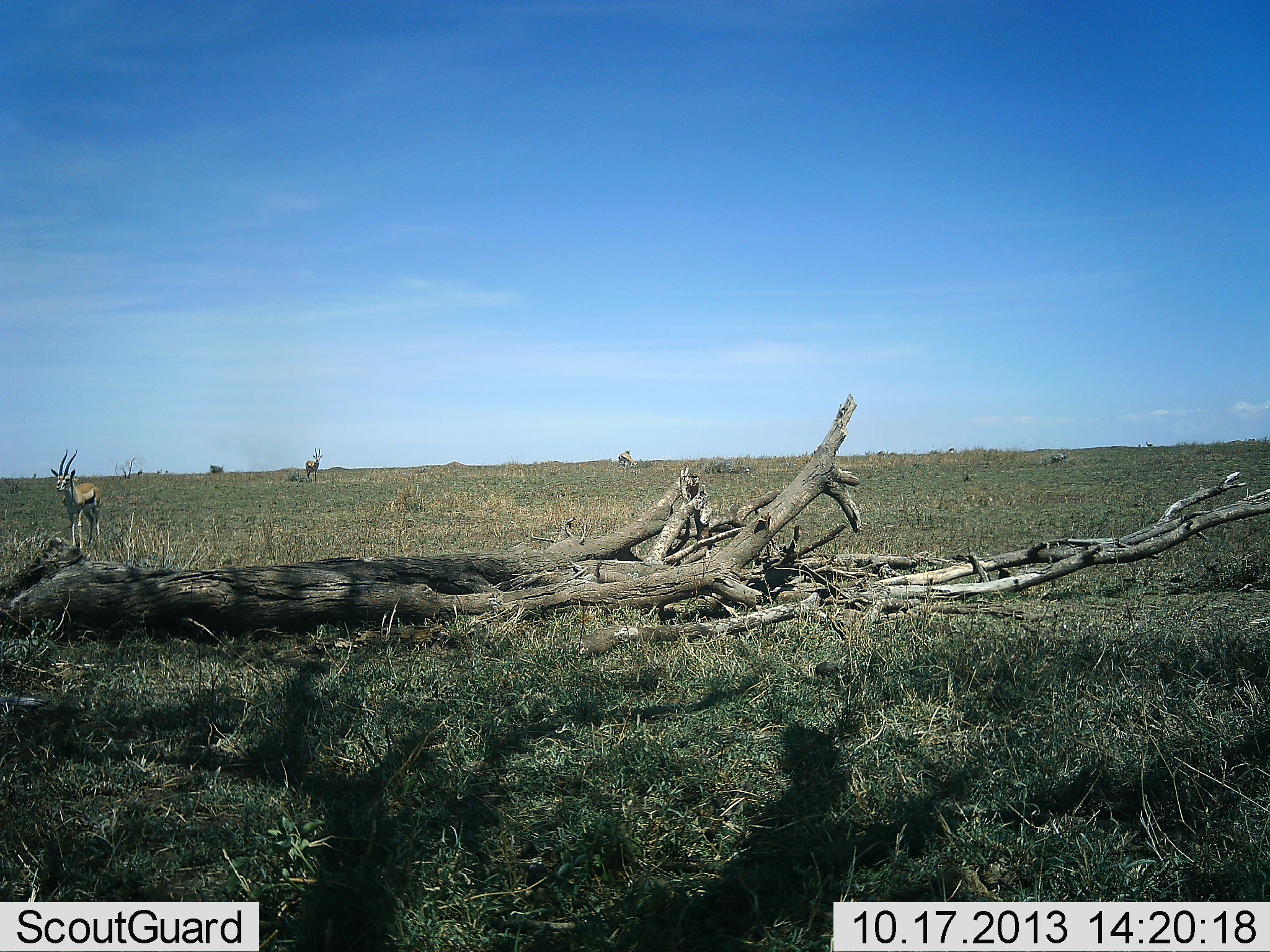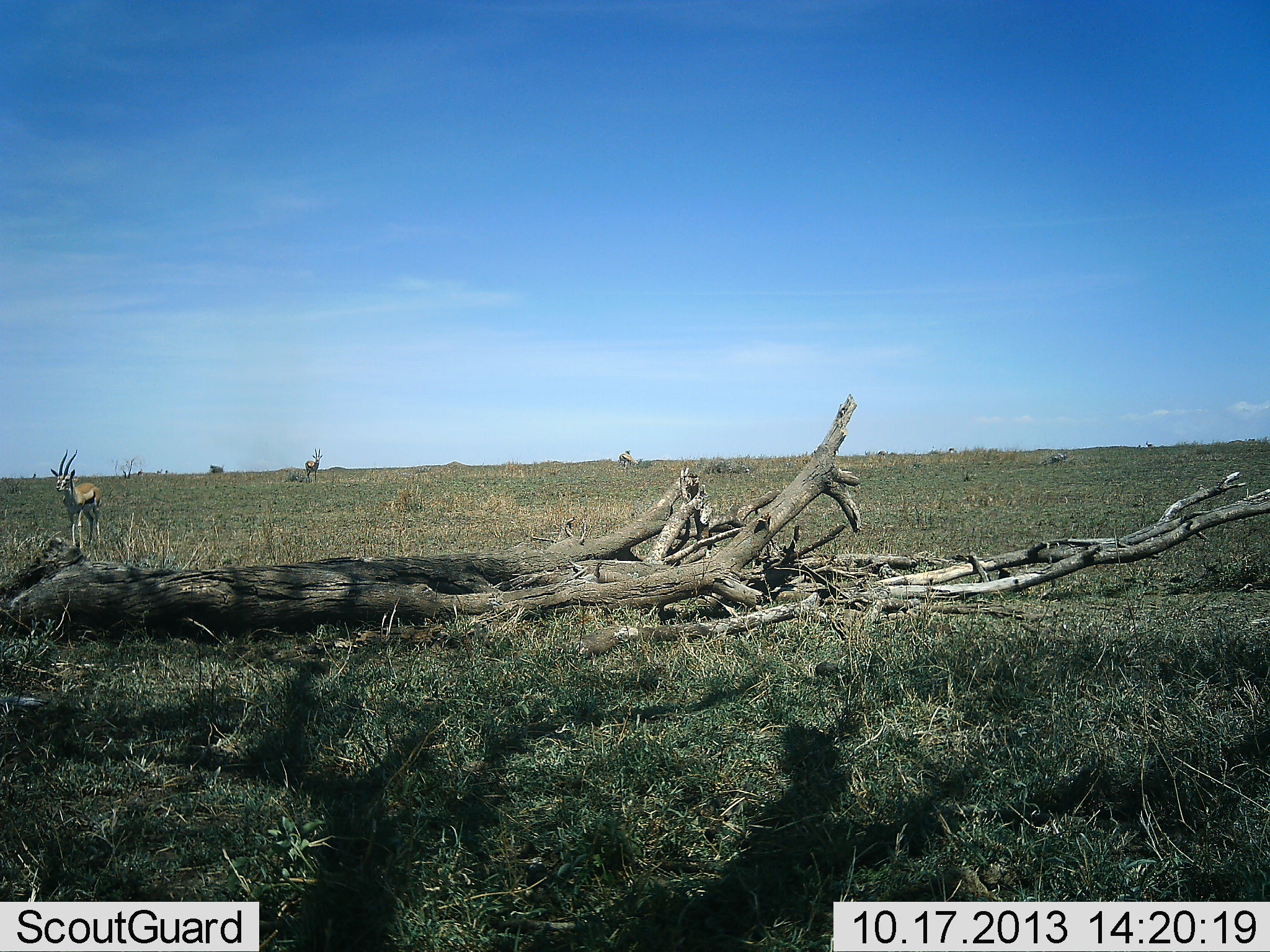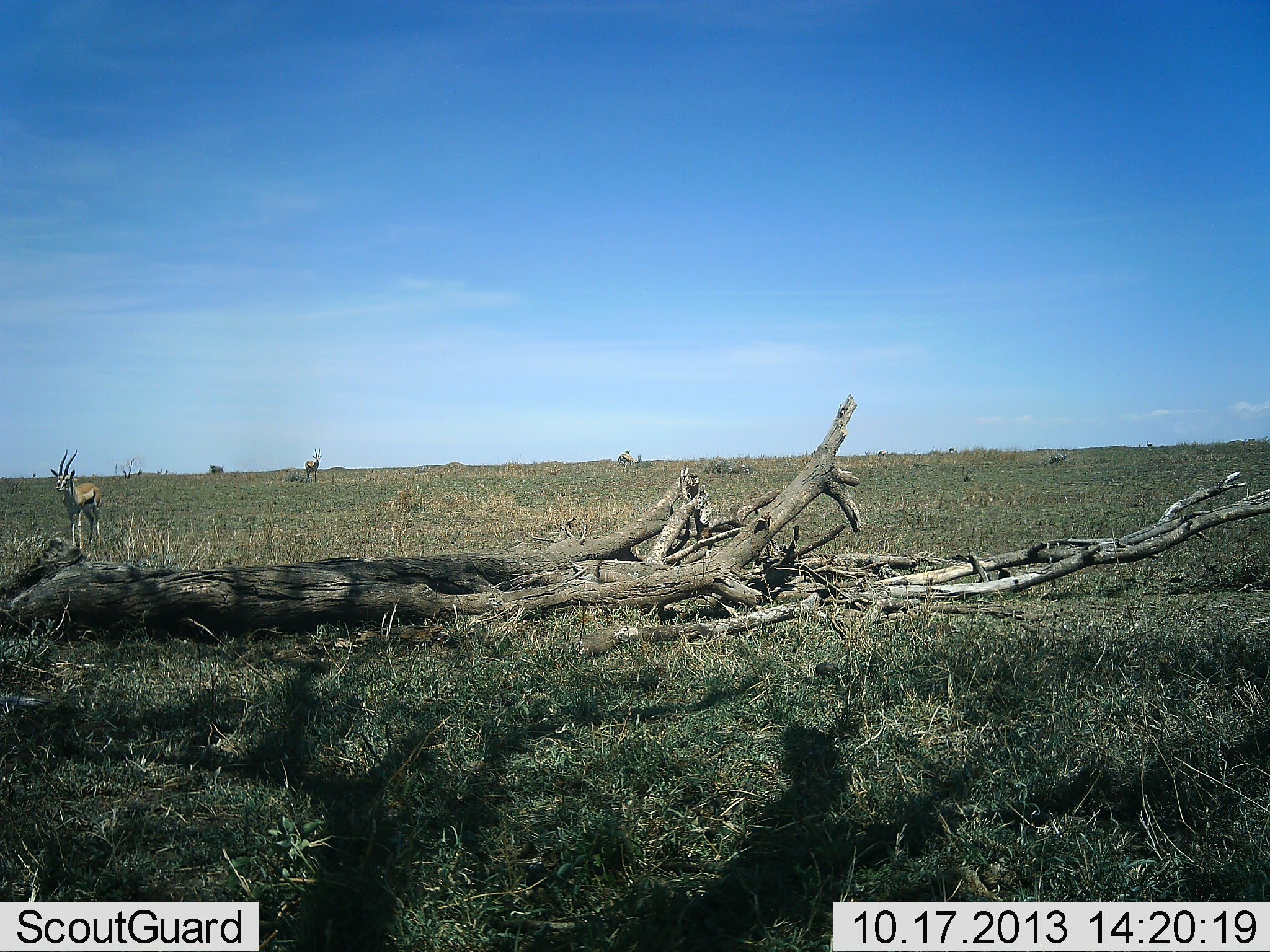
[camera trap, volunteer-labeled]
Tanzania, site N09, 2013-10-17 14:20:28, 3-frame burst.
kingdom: Animalia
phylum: Chordata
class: Mammalia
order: Artiodactyla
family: Bovidae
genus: Eudorcas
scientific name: Eudorcas thomsonii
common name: thomson's gazelle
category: gazellethomsons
Gazellethomsons (thomson's gazelle) (Eudorcas thomsonii), count 3. Behavior (volunteer vote fractions): standing 100%, resting 0%, moving 10%, interacting 0%. Young present (vote fraction): 5%. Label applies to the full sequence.